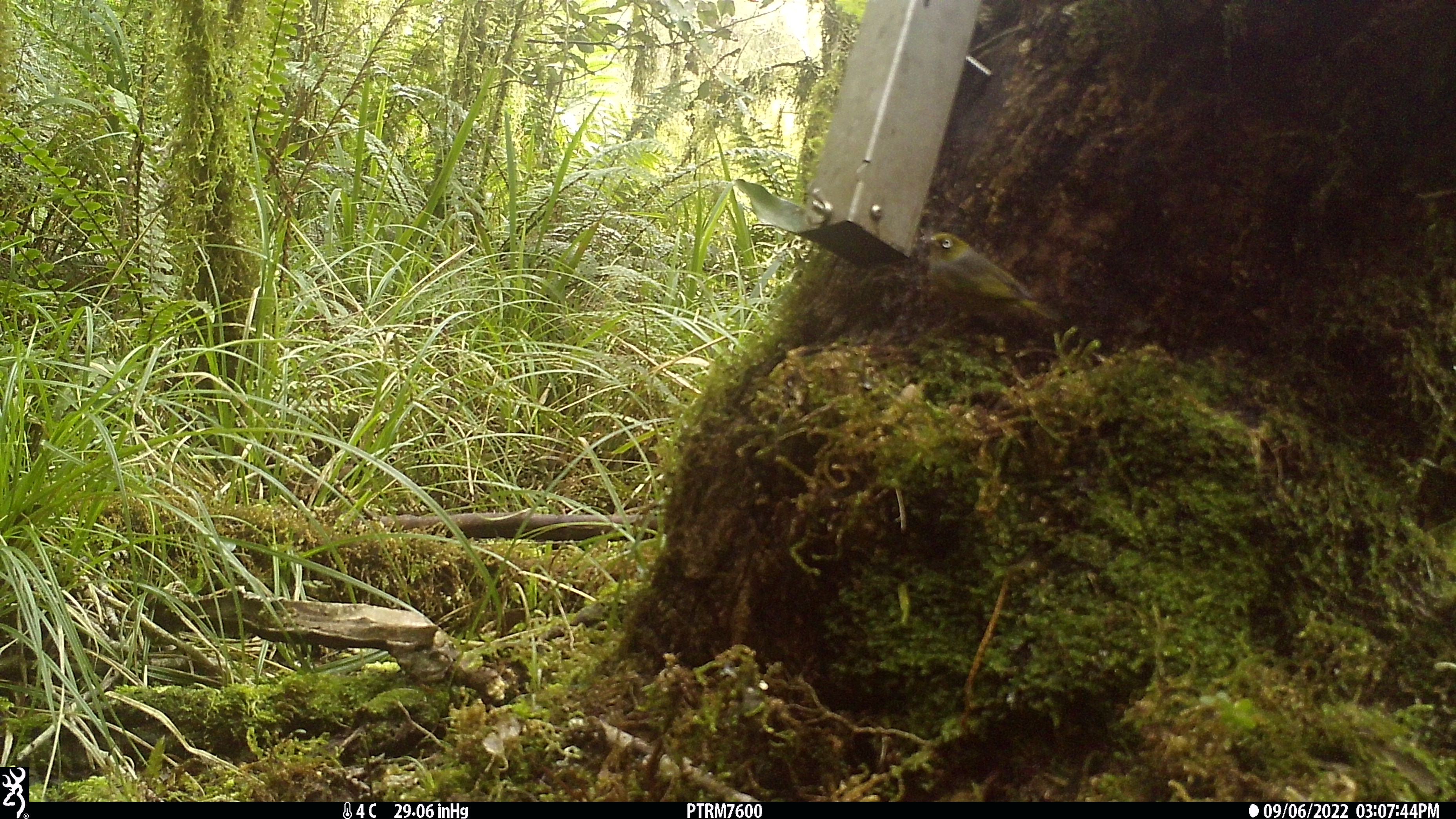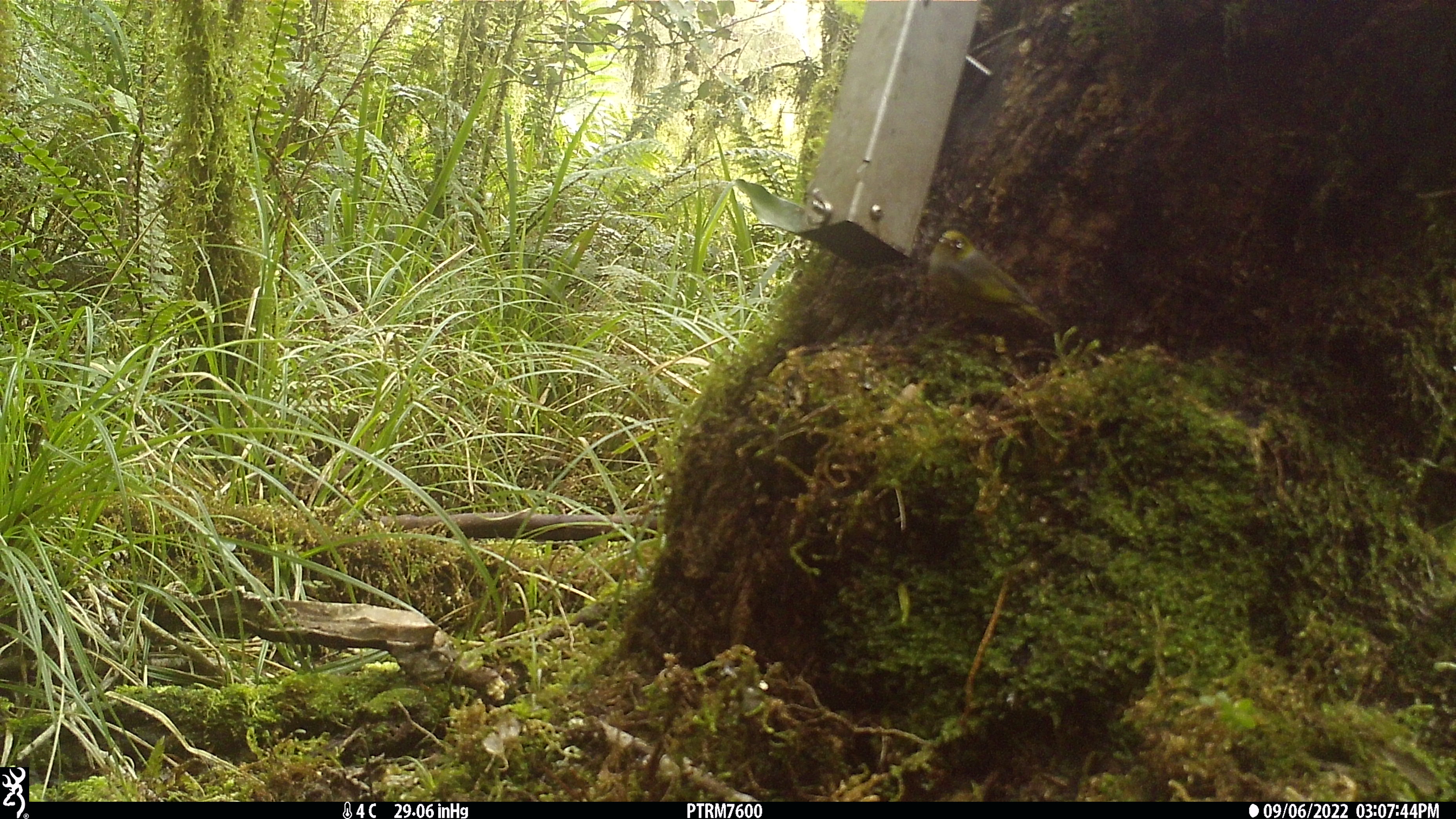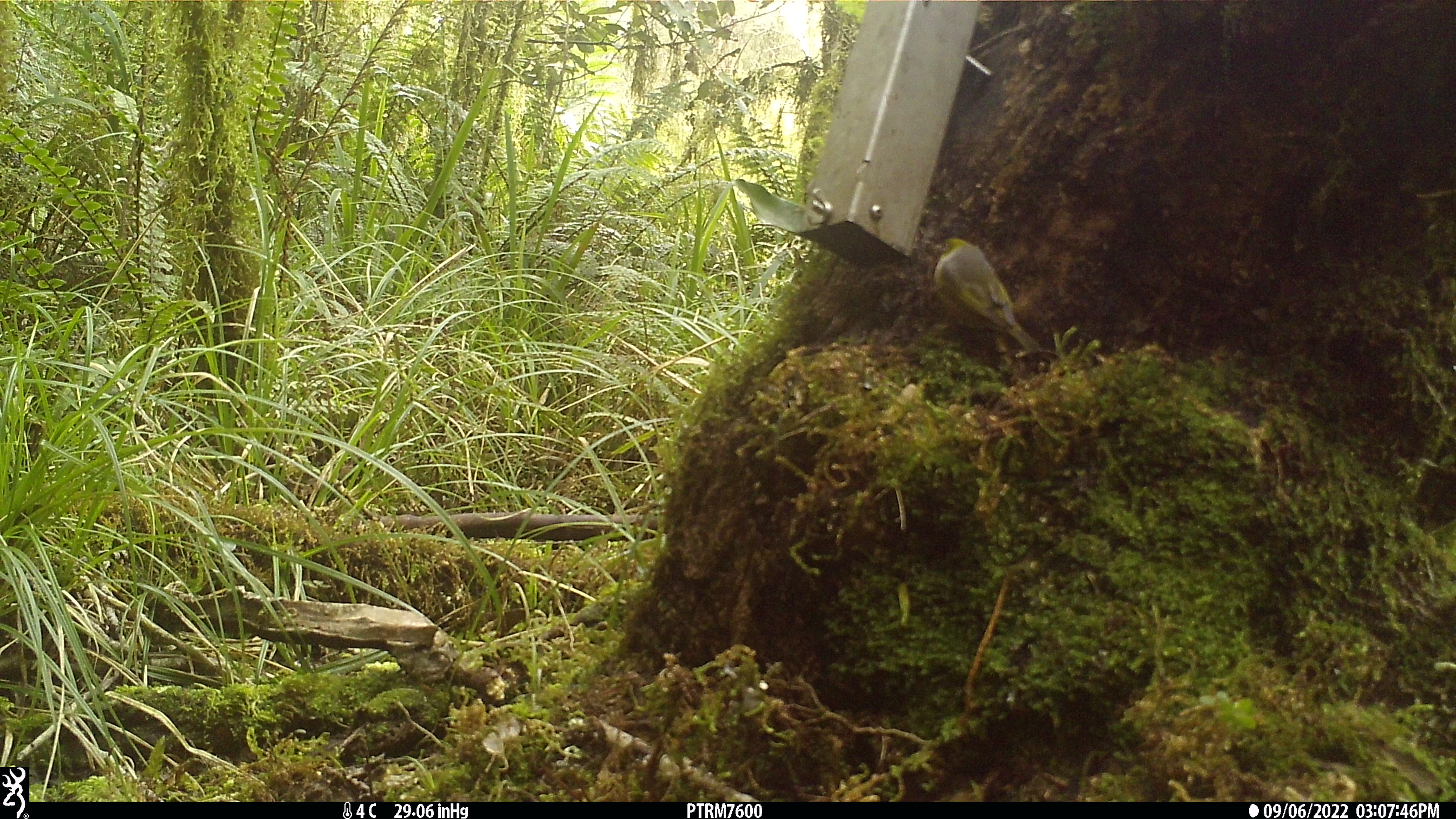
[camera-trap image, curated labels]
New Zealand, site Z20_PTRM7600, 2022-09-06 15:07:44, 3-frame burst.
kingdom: Animalia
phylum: Chordata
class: Aves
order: Passeriformes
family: Zosteropidae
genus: Zosterops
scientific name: Zosterops lateralis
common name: silvereye